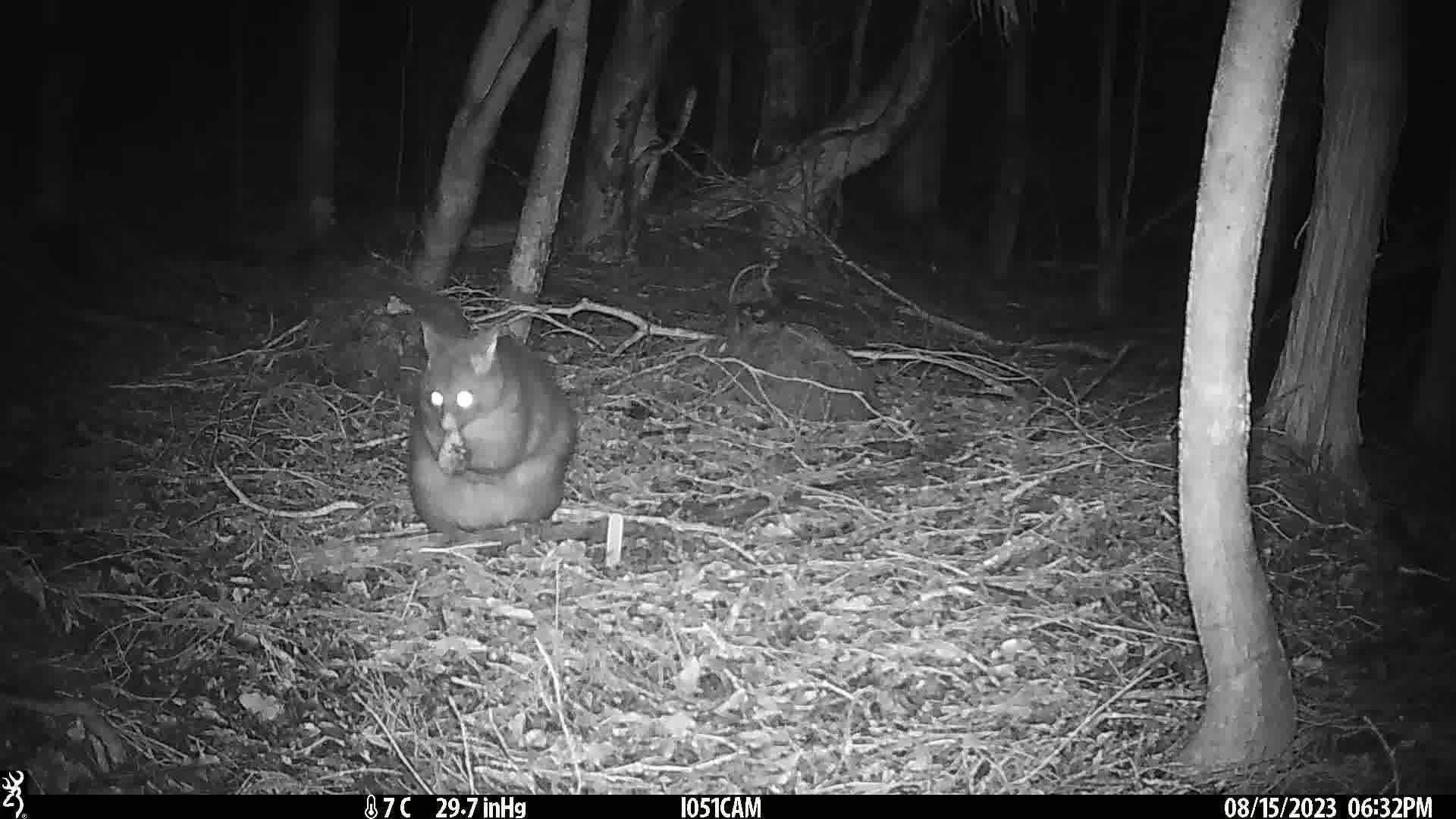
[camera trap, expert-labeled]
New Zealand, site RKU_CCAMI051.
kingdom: Animalia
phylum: Chordata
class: Mammalia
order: Diprotodontia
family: Phalangeridae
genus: Trichosurus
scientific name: Trichosurus vulpecula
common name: common brushtail possum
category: possum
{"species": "possum (common brushtail possum) (Trichosurus vulpecula)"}